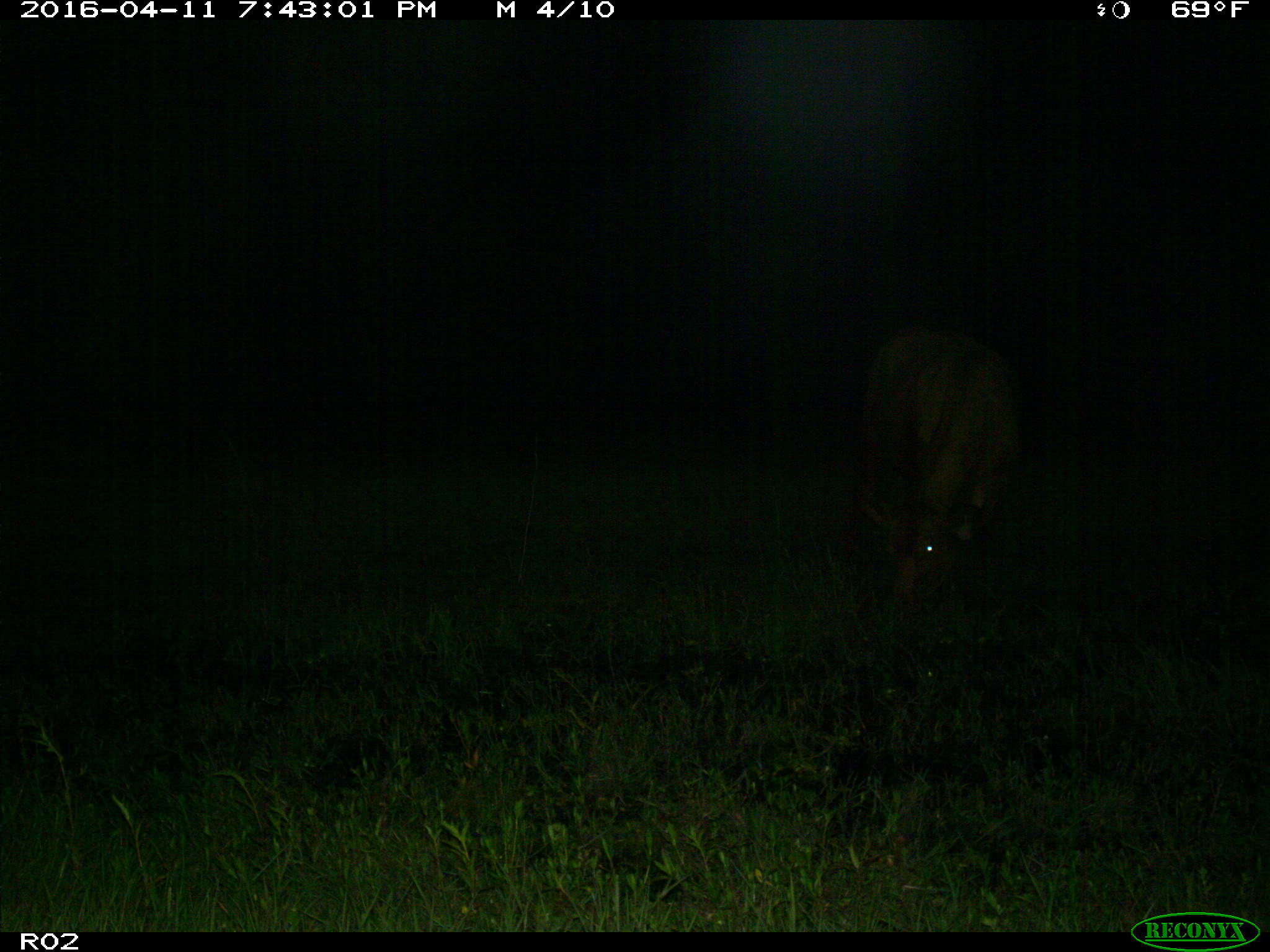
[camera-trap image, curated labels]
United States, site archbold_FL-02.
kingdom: Animalia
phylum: Chordata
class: Mammalia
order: Artiodactyla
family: Bovidae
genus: Bos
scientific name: Bos taurus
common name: domestic cow